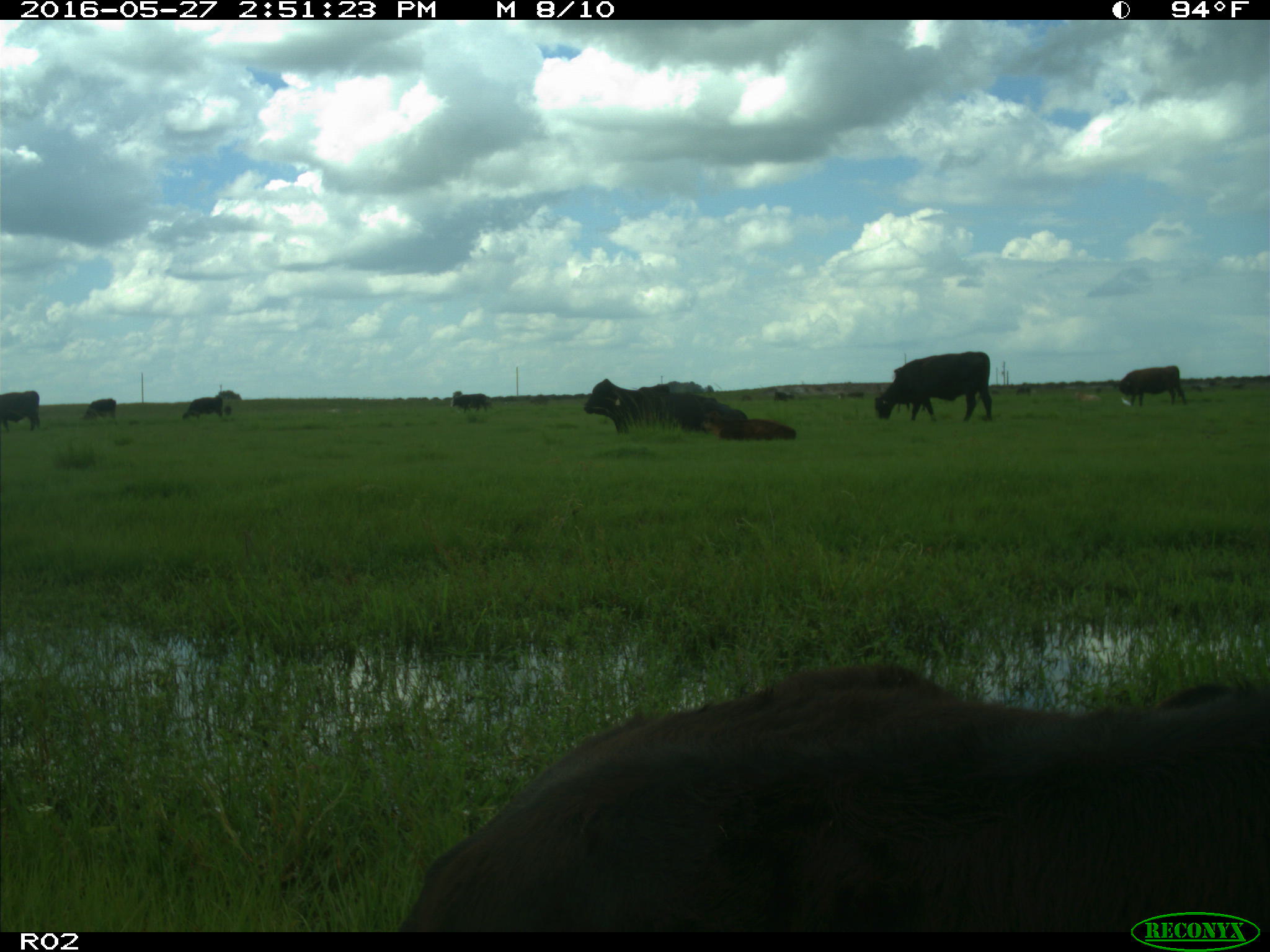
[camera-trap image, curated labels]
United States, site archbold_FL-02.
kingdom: Animalia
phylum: Chordata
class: Mammalia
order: Artiodactyla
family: Bovidae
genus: Bos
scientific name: Bos taurus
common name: domestic cow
Bos taurus (domestic cow).